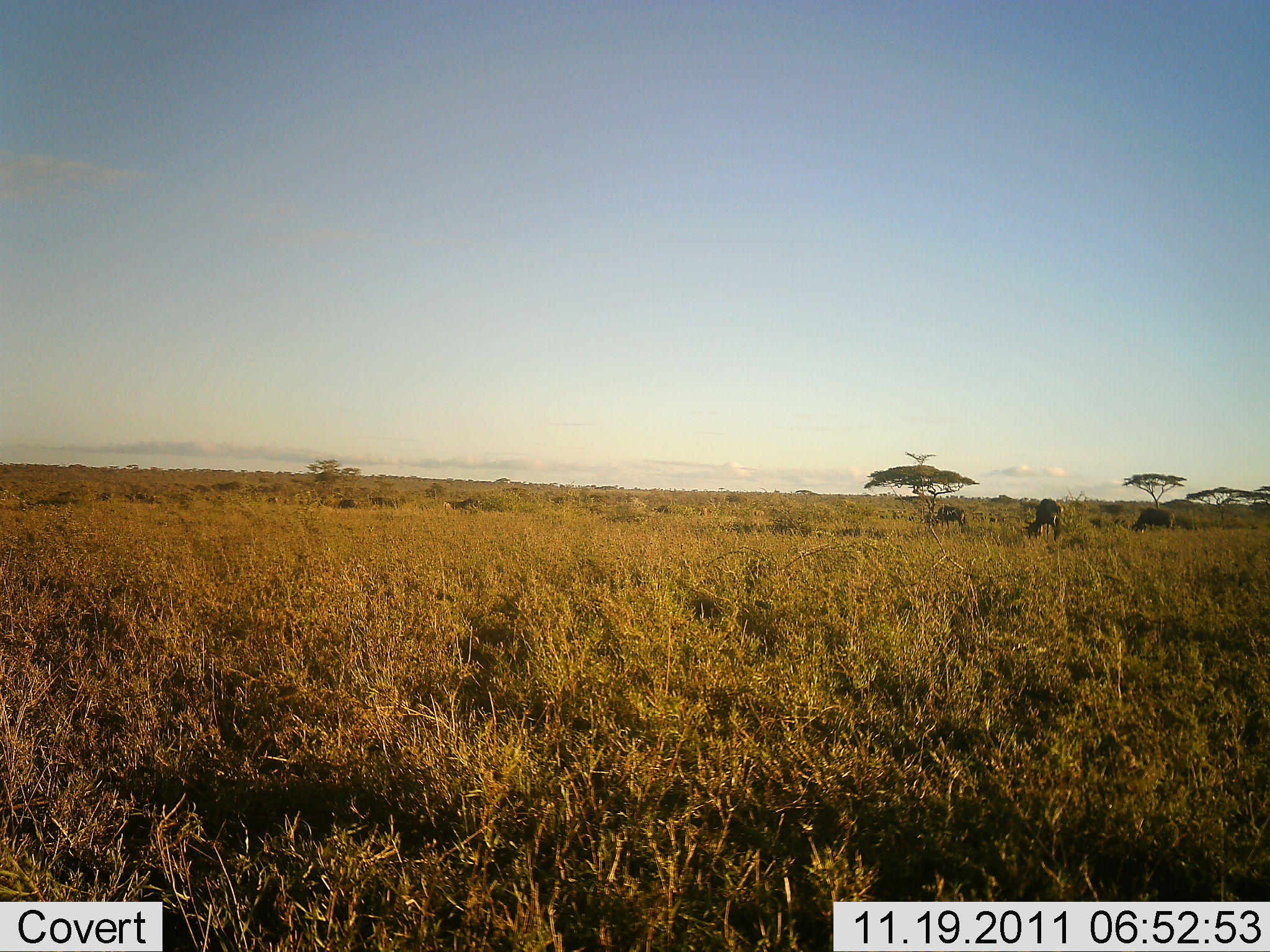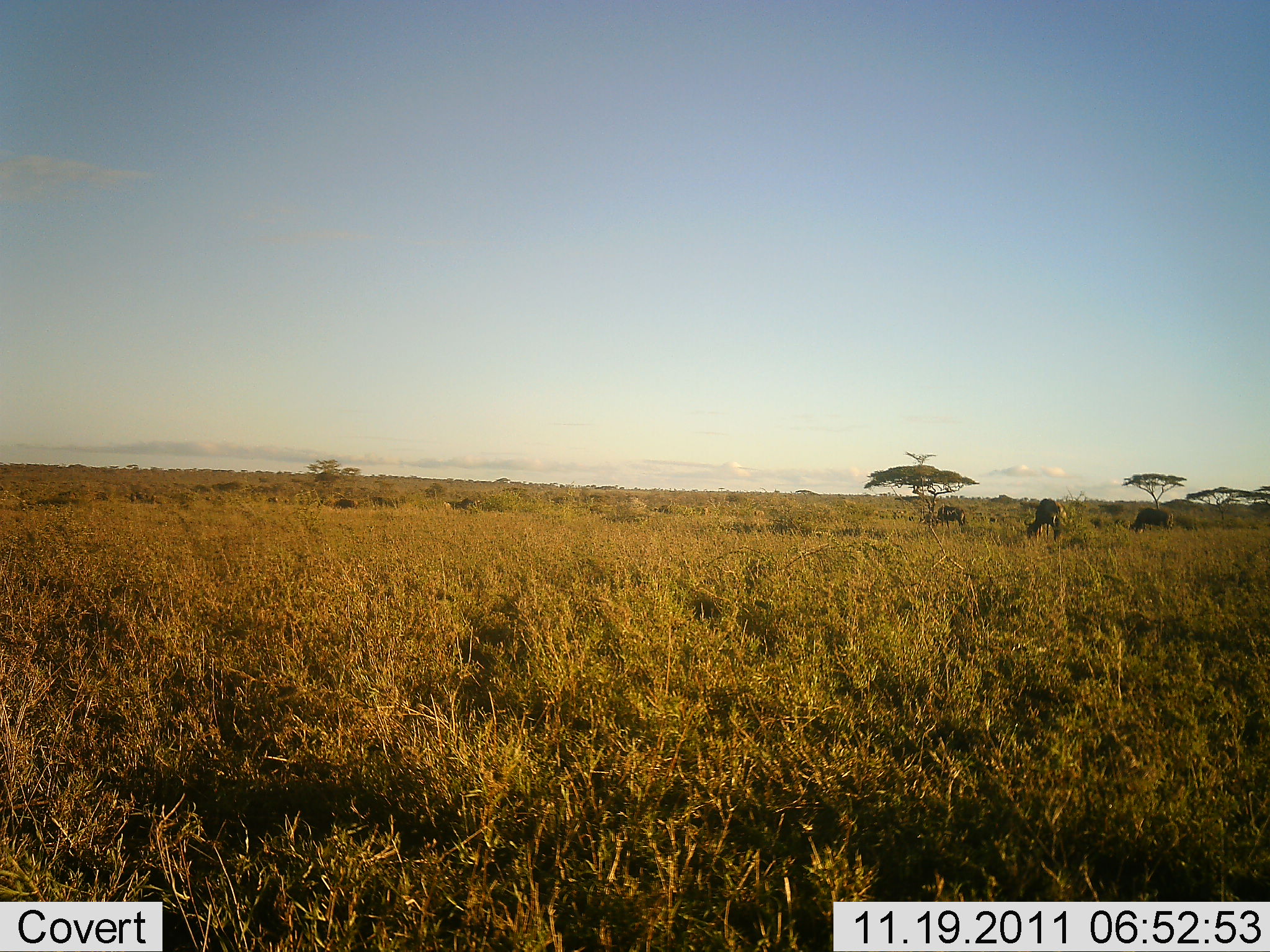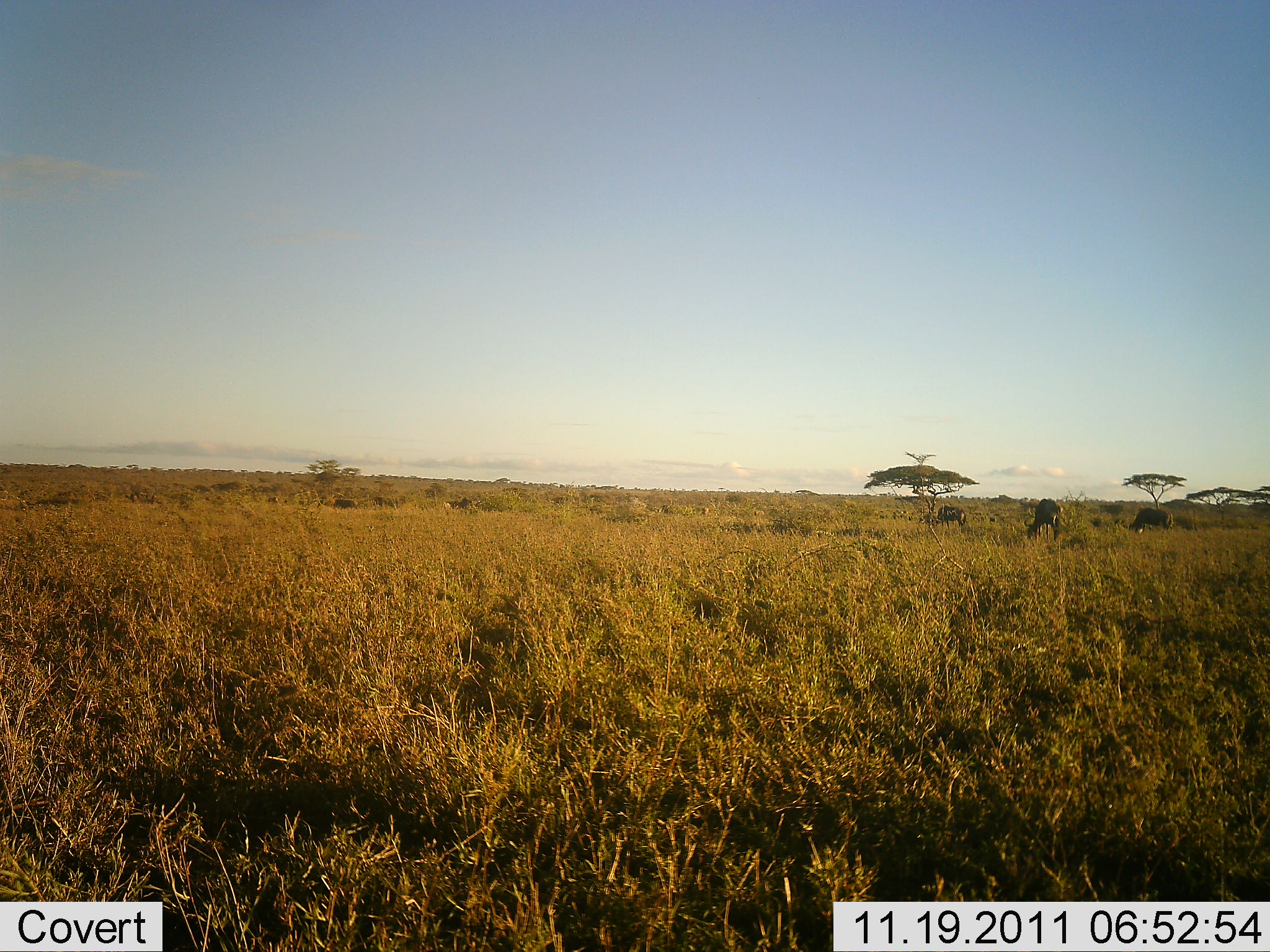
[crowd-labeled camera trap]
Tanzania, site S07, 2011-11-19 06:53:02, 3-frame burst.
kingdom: Animalia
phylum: Chordata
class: Mammalia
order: Artiodactyla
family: Bovidae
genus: Connochaetes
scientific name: Connochaetes taurinus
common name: blue wildebeest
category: wildebeest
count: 3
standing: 18%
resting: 0%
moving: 0%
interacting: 0%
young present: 0%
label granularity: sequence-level